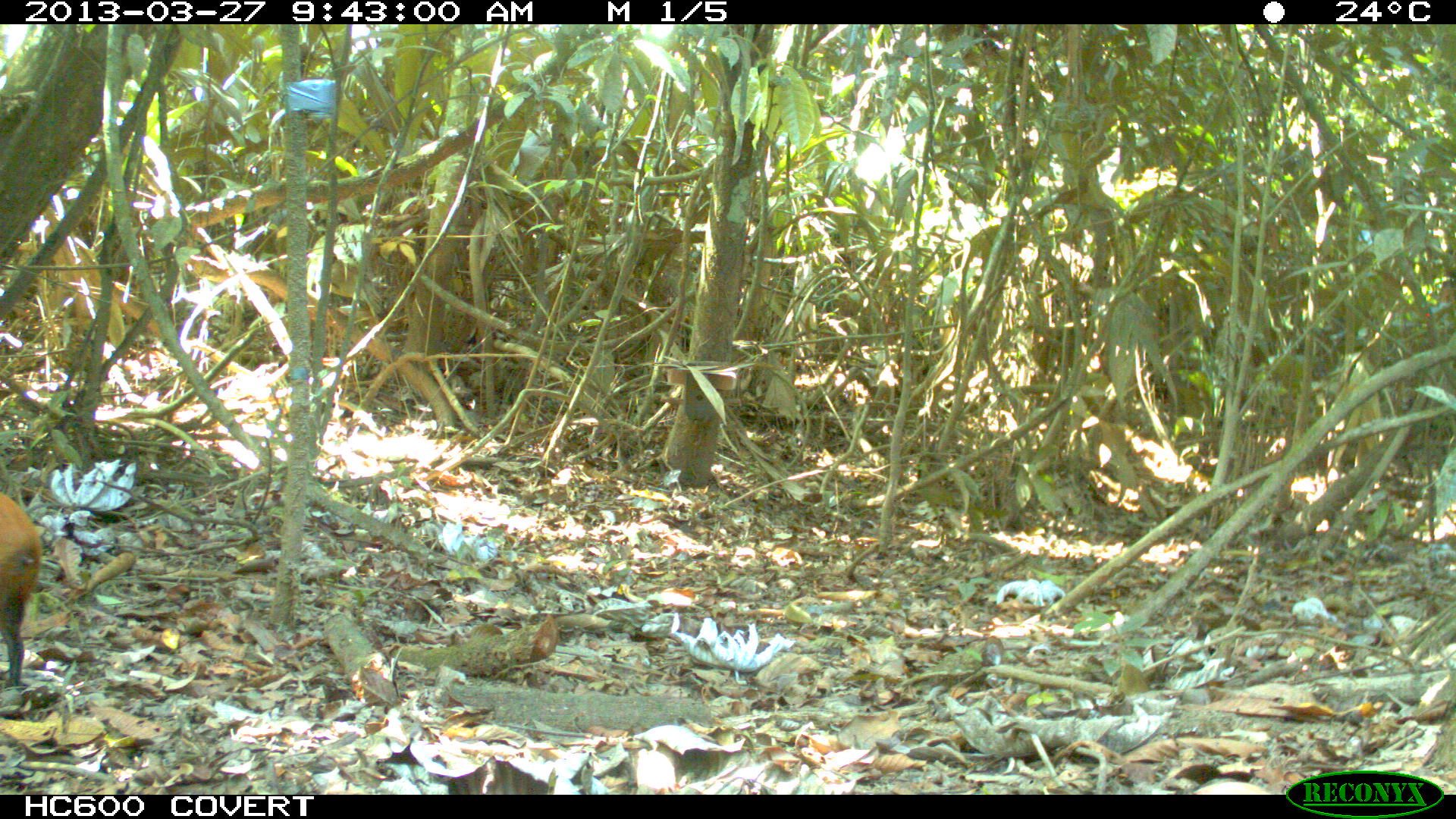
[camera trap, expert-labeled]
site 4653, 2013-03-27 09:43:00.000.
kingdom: Animalia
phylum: Chordata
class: Mammalia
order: Rodentia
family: Dasyproctidae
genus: Dasyprocta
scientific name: Dasyprocta leporina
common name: red-rumped agouti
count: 1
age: adult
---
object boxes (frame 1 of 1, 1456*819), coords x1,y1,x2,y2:
dasyprocta leporina: 0,489,43,691